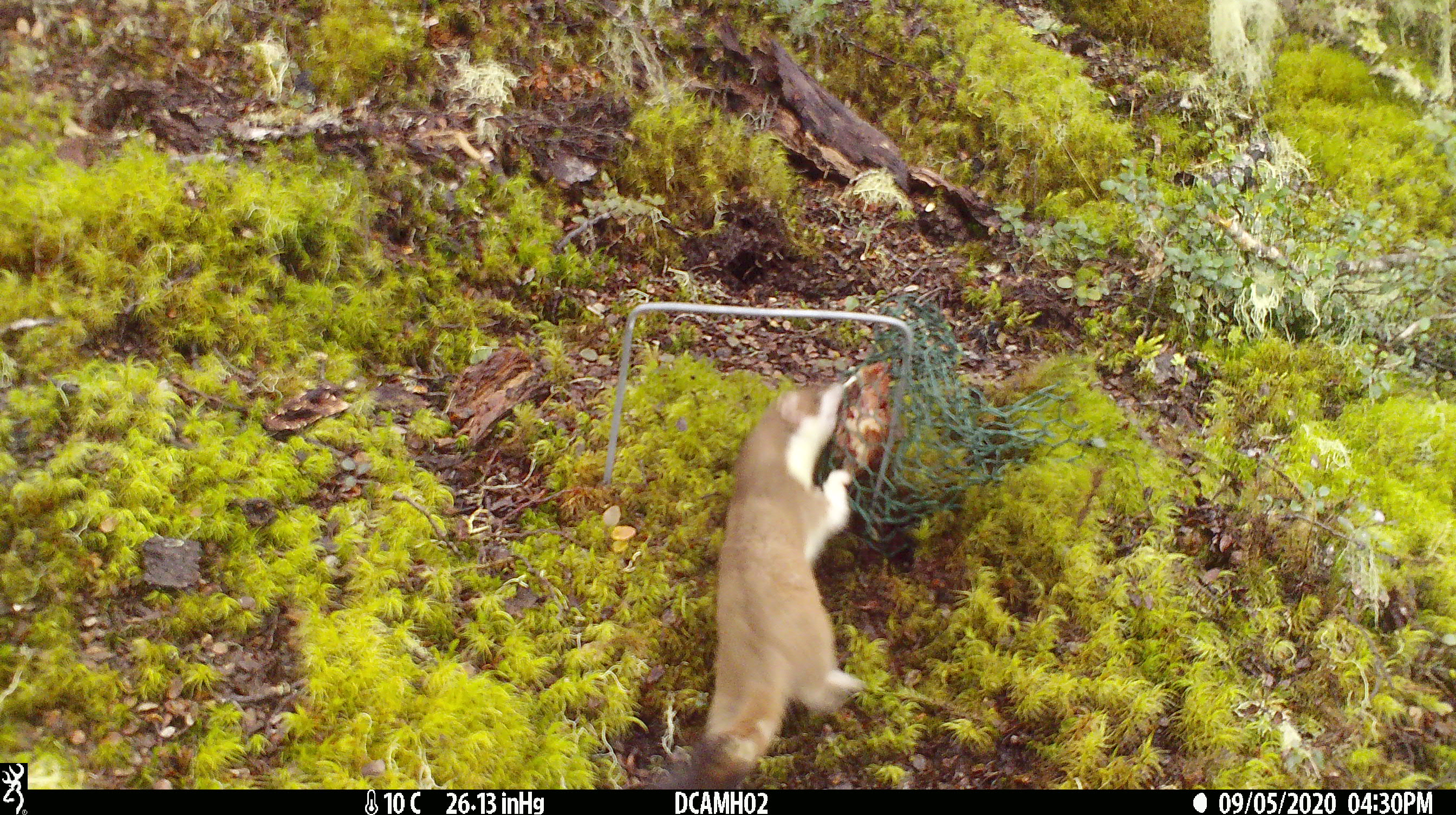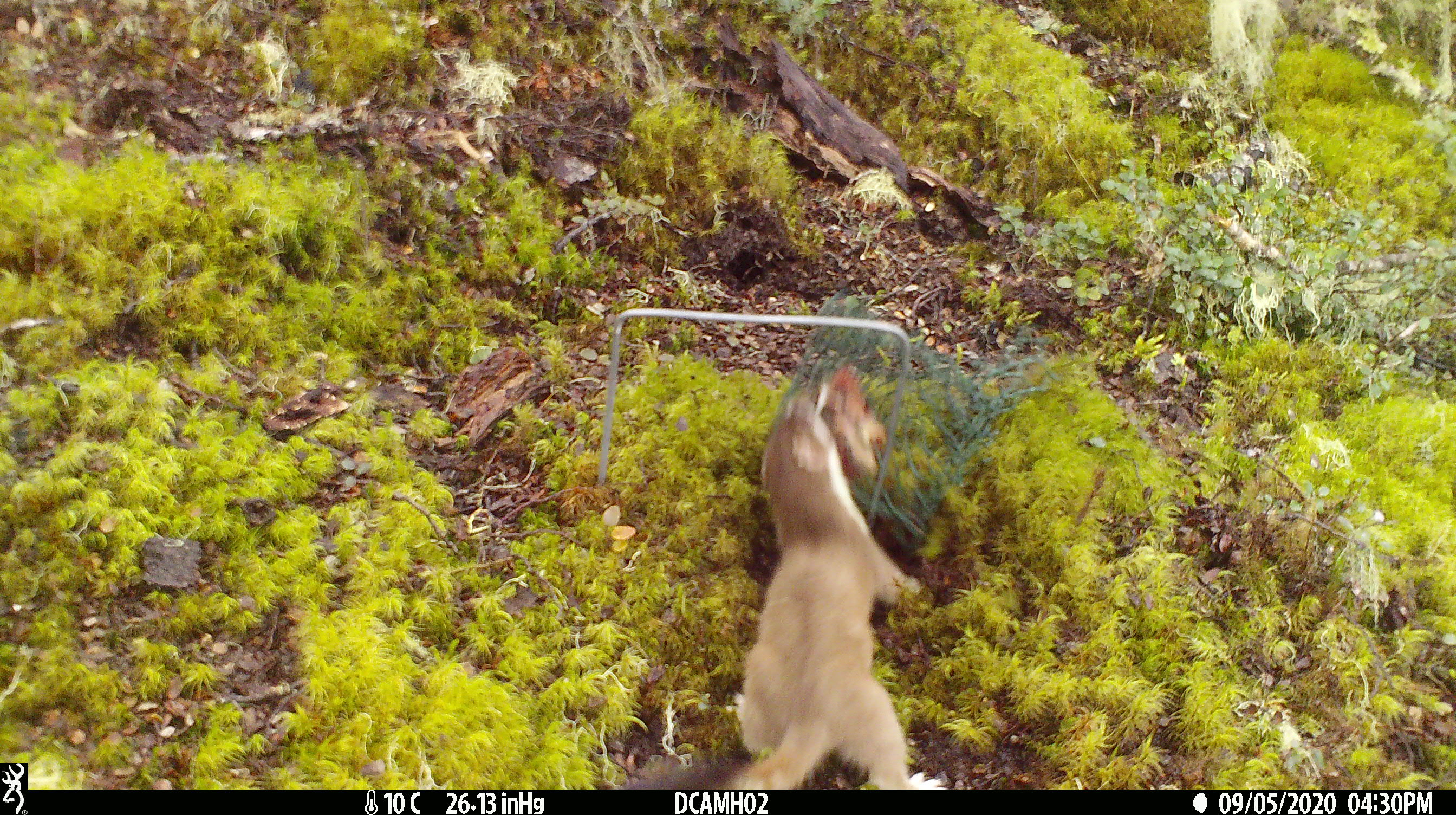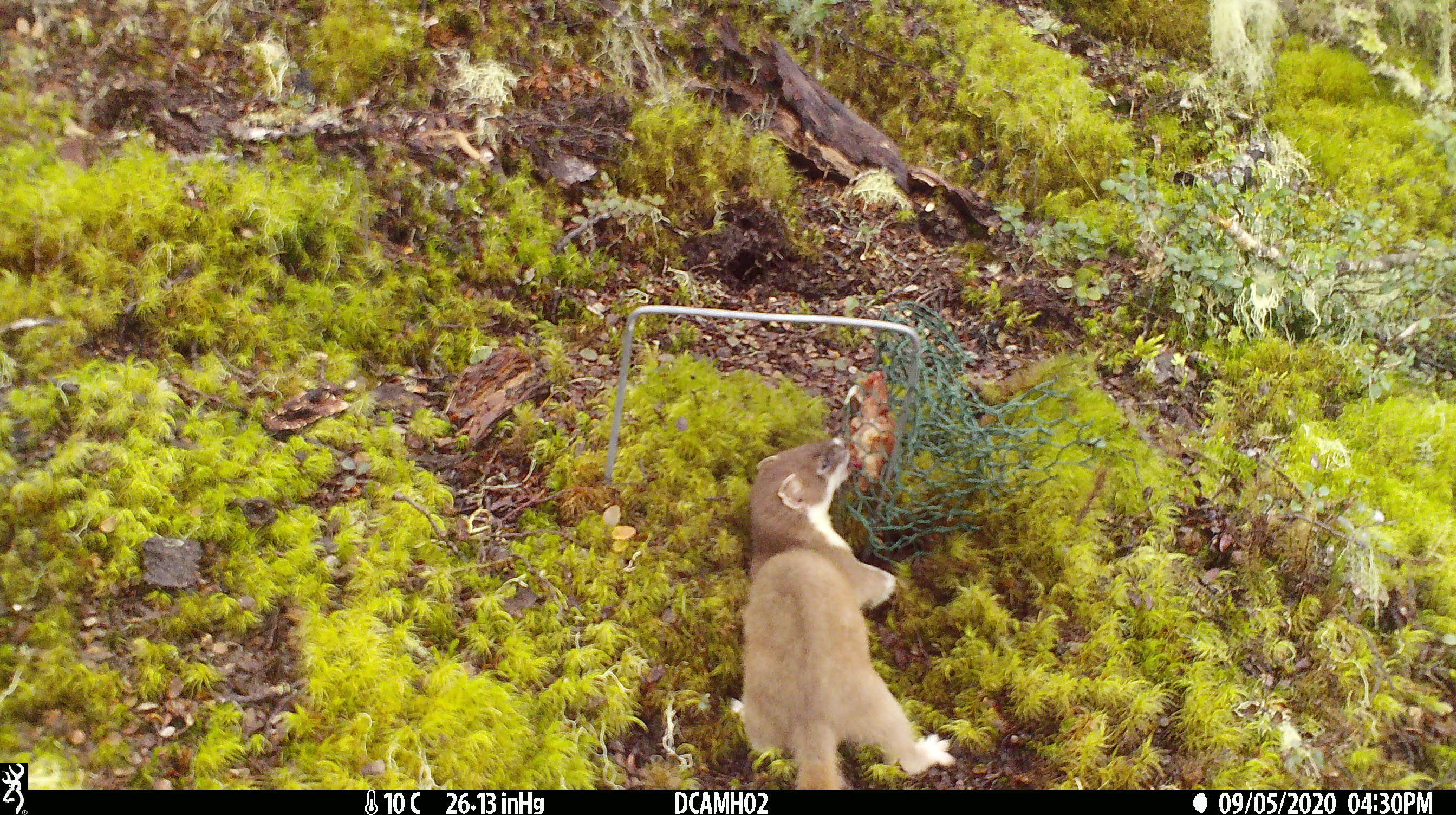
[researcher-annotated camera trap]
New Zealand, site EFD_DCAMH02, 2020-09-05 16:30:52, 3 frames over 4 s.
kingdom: Animalia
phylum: Chordata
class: Mammalia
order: Carnivora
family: Mustelidae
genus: Mustela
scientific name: Mustela erminea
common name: stoat